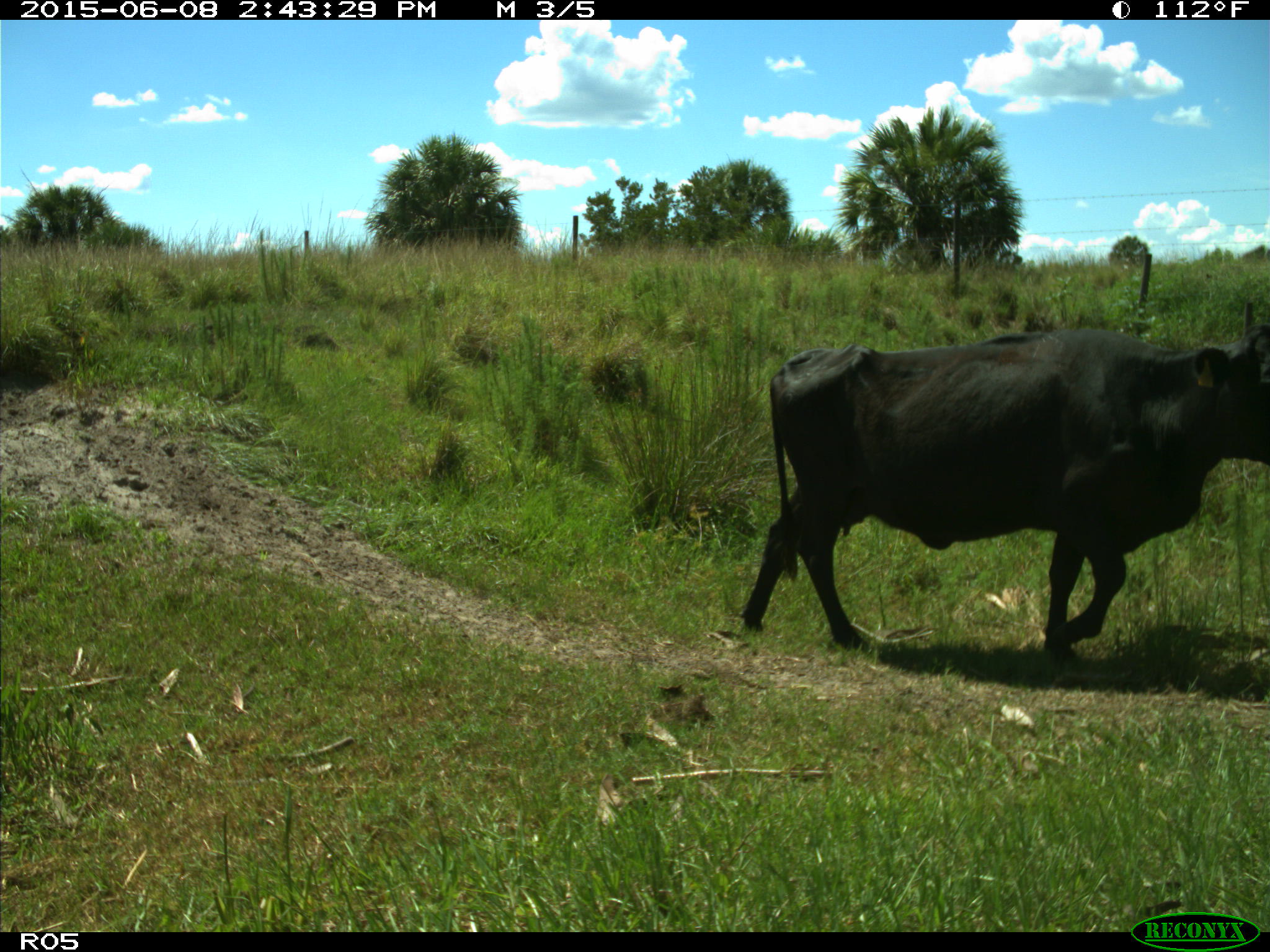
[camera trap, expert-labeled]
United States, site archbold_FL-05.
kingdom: Animalia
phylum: Chordata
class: Mammalia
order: Artiodactyla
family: Bovidae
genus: Bos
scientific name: Bos taurus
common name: domestic cow